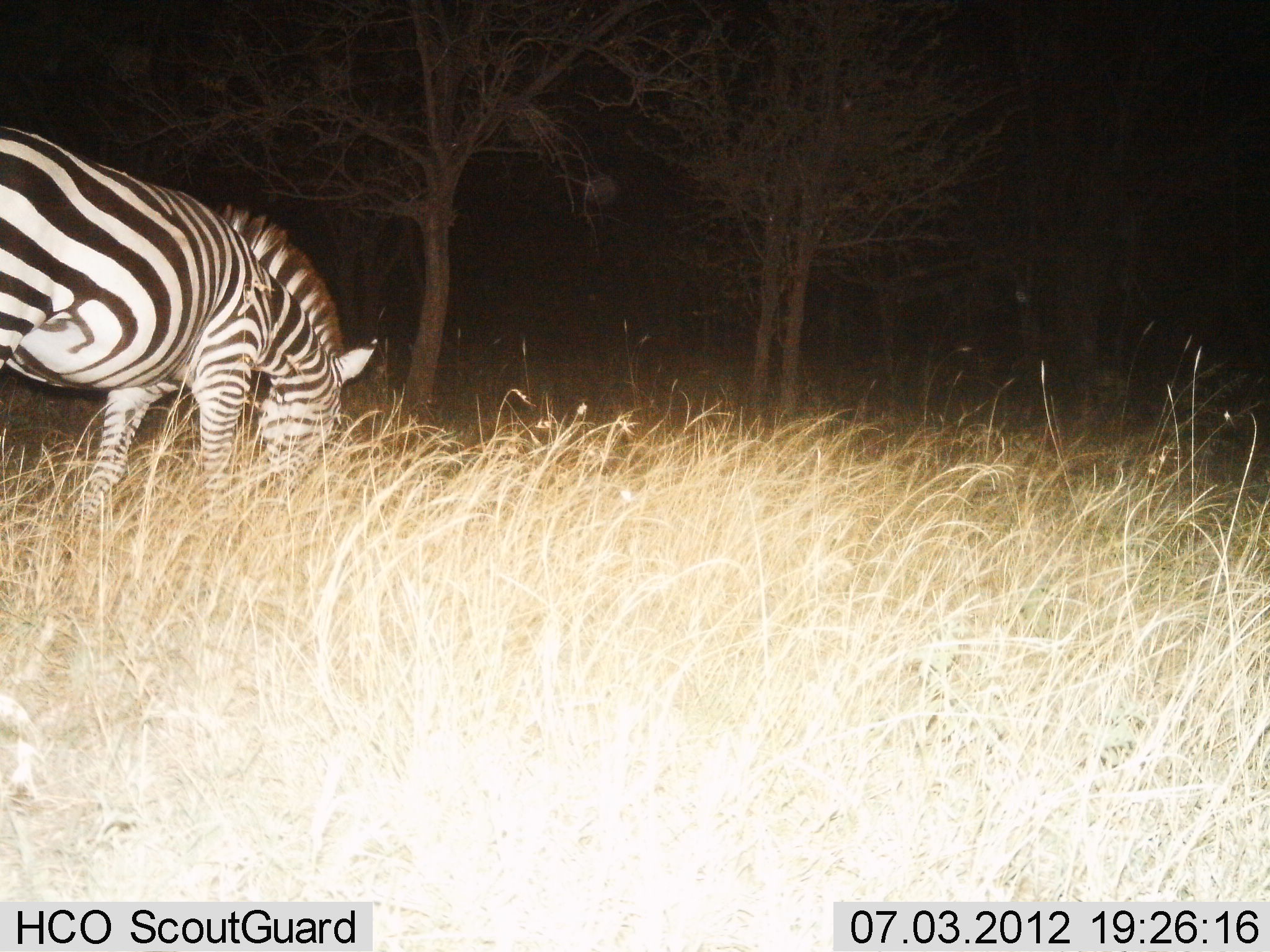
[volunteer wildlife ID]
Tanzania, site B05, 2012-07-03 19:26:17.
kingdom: Animalia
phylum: Chordata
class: Mammalia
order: Perissodactyla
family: Equidae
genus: Equus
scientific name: Equus quagga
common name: plains zebra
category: zebra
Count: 1.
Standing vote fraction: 10%.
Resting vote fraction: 0%.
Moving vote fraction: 10%.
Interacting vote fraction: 0%.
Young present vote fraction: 0%.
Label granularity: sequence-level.